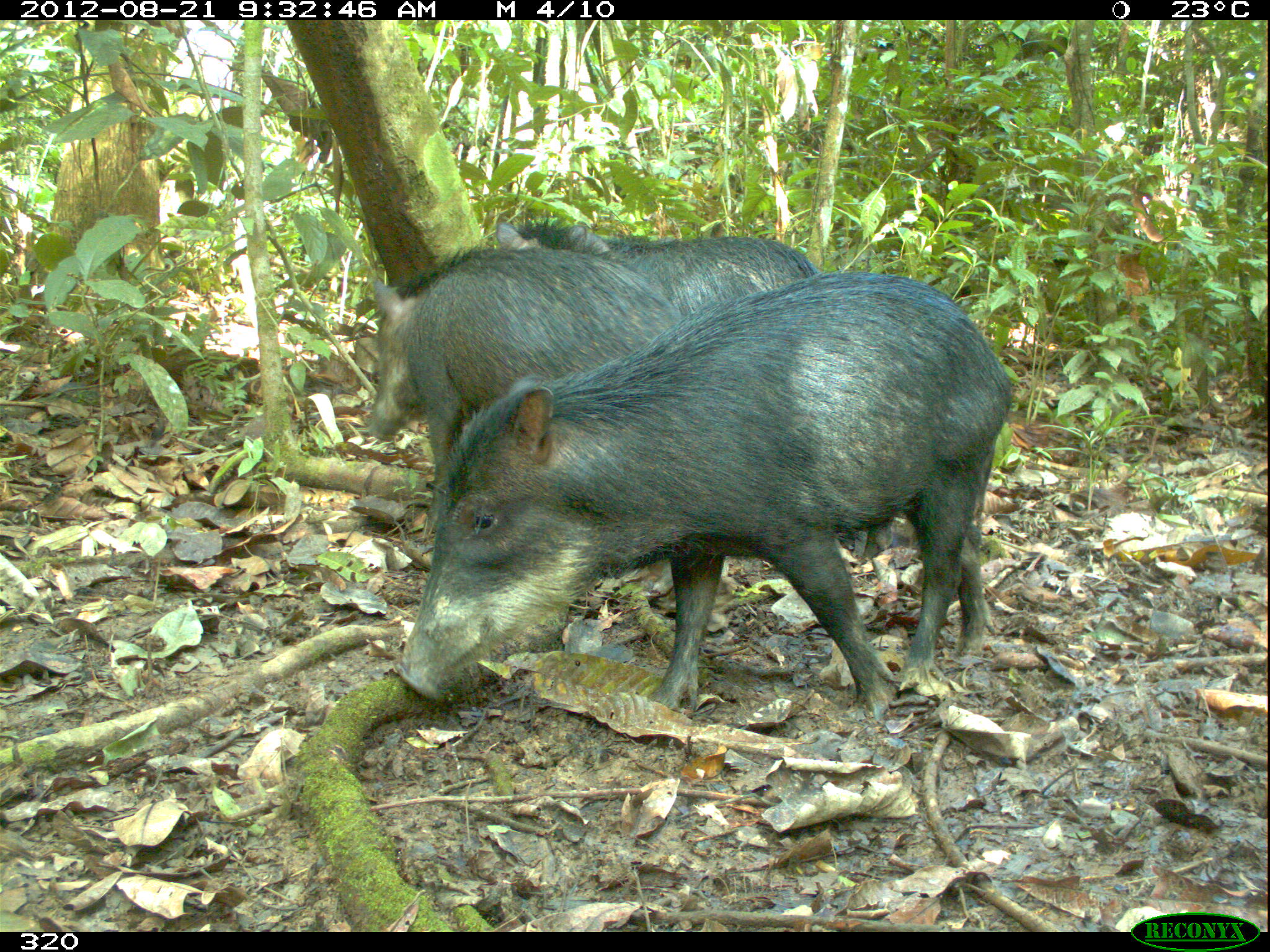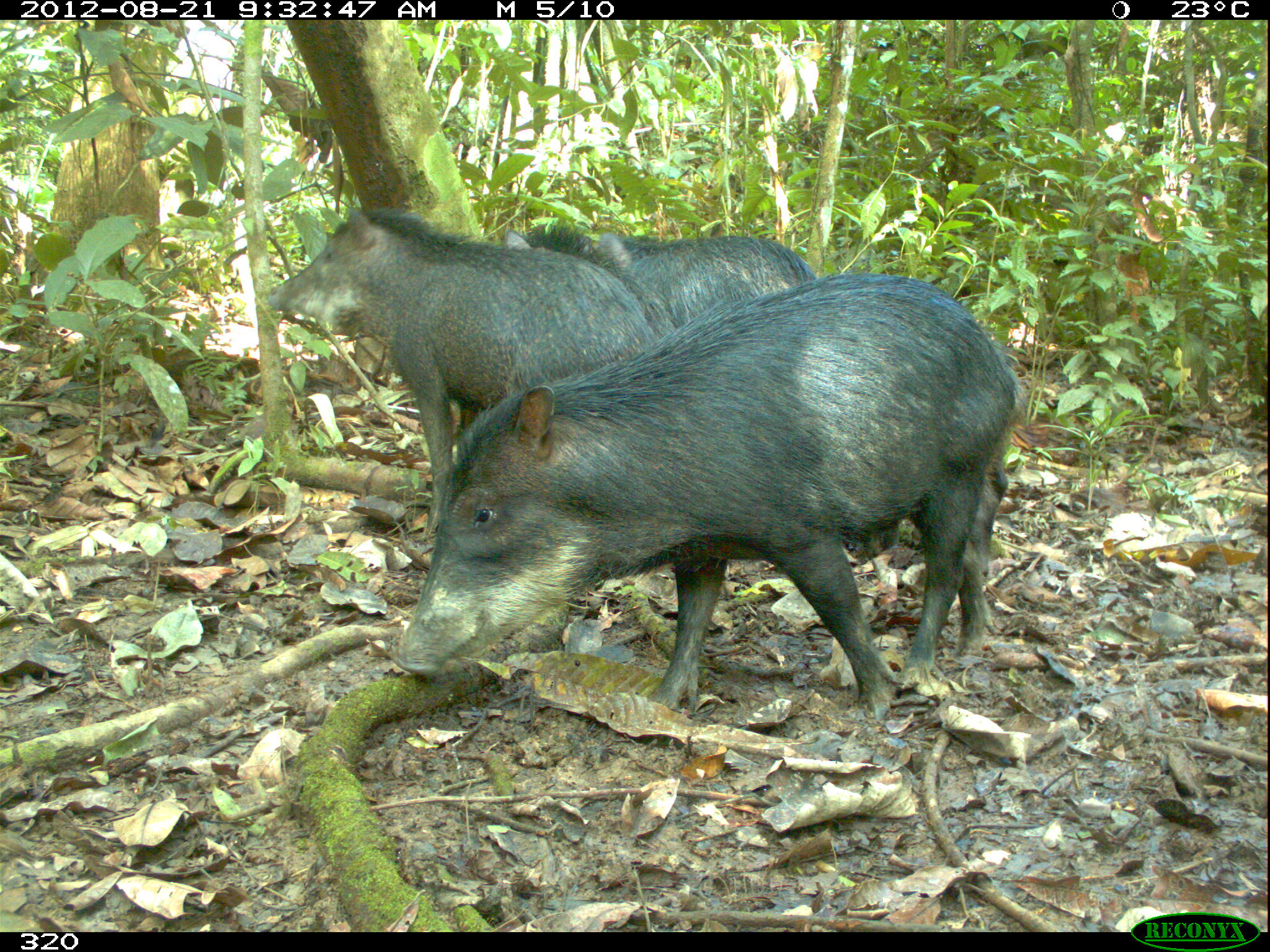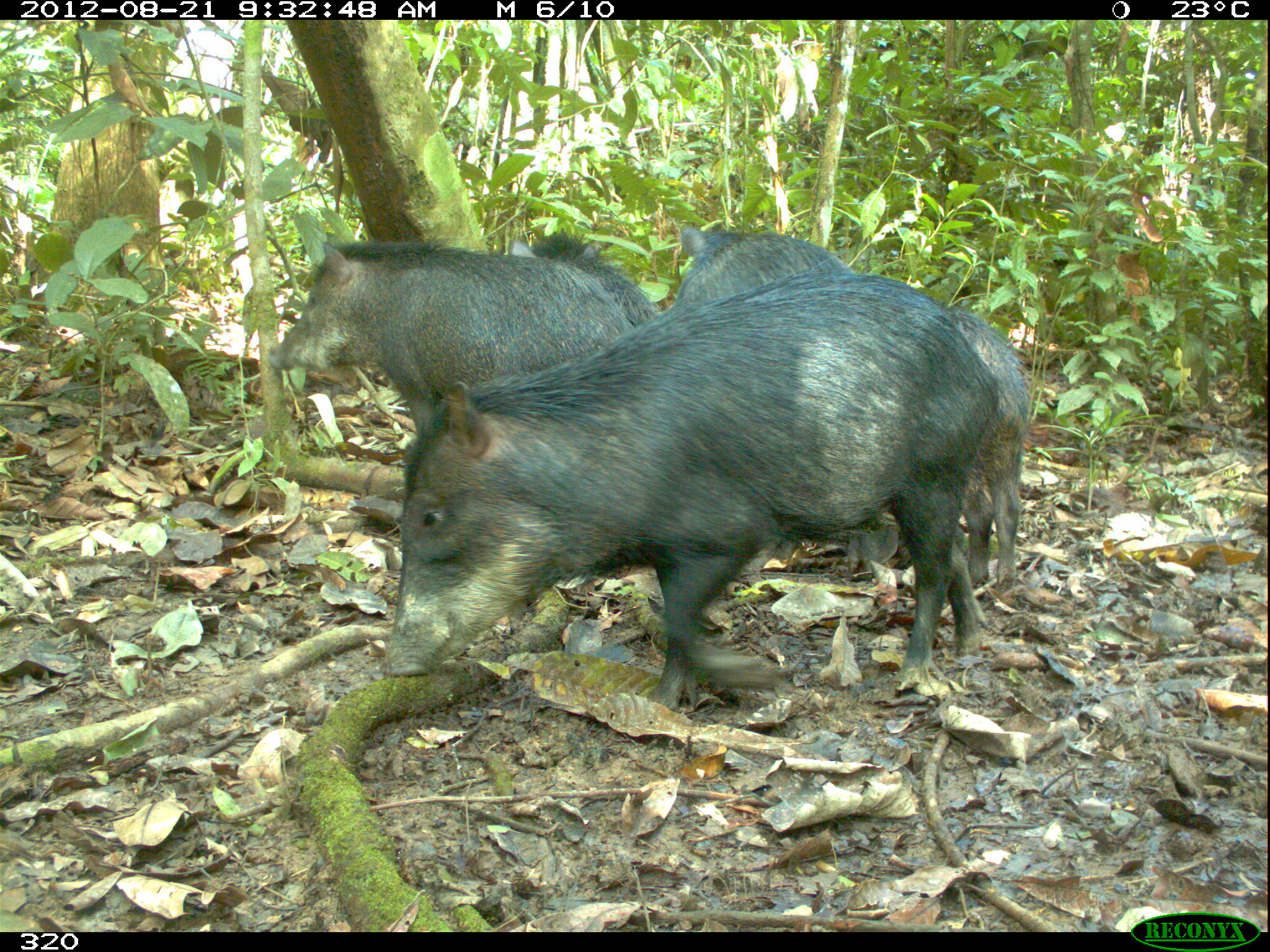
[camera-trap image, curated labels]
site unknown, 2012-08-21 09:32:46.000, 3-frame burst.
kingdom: Animalia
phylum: Chordata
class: Mammalia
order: Artiodactyla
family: Tayassuidae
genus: Tayassu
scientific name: Tayassu pecari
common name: white-lipped peccary